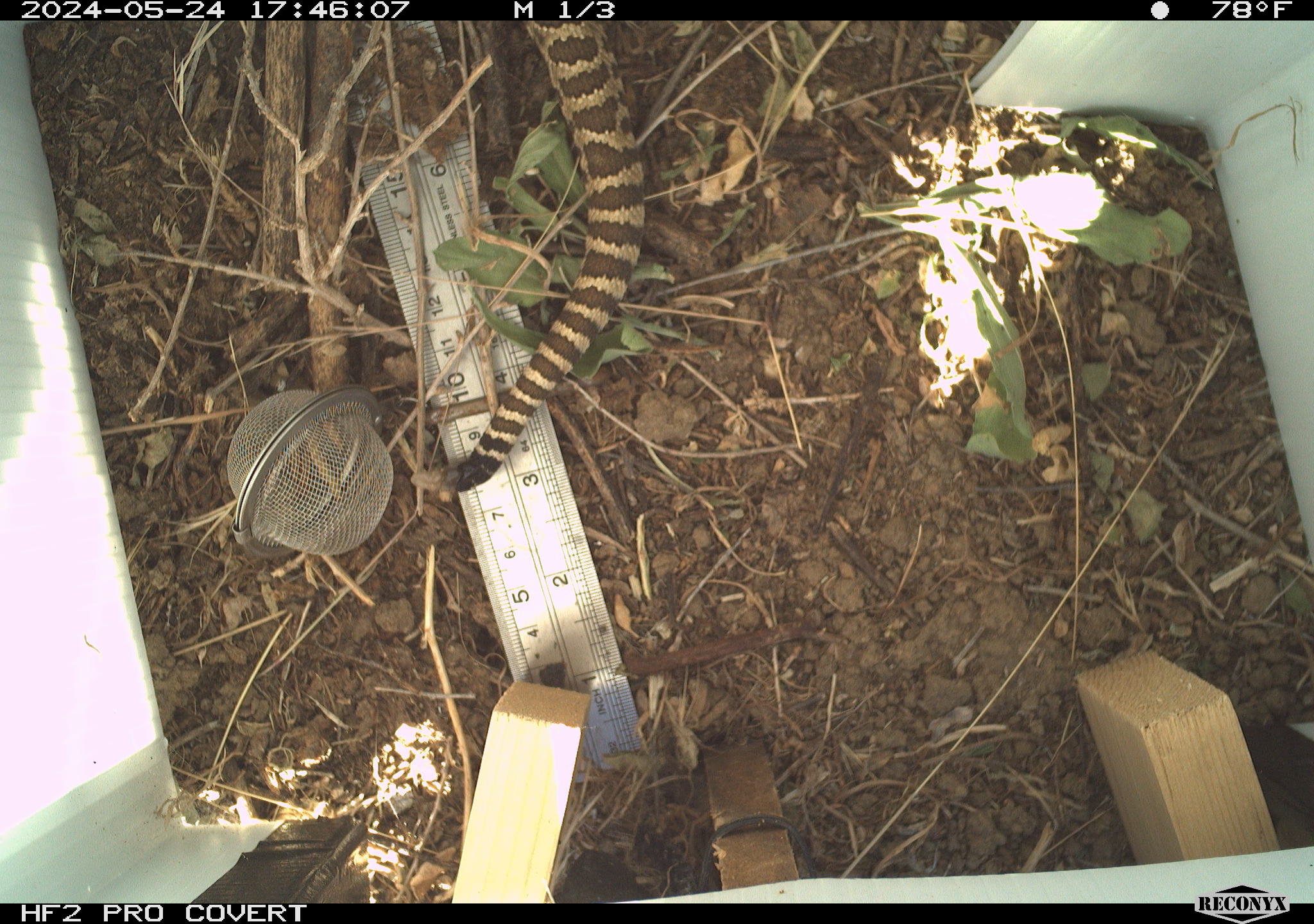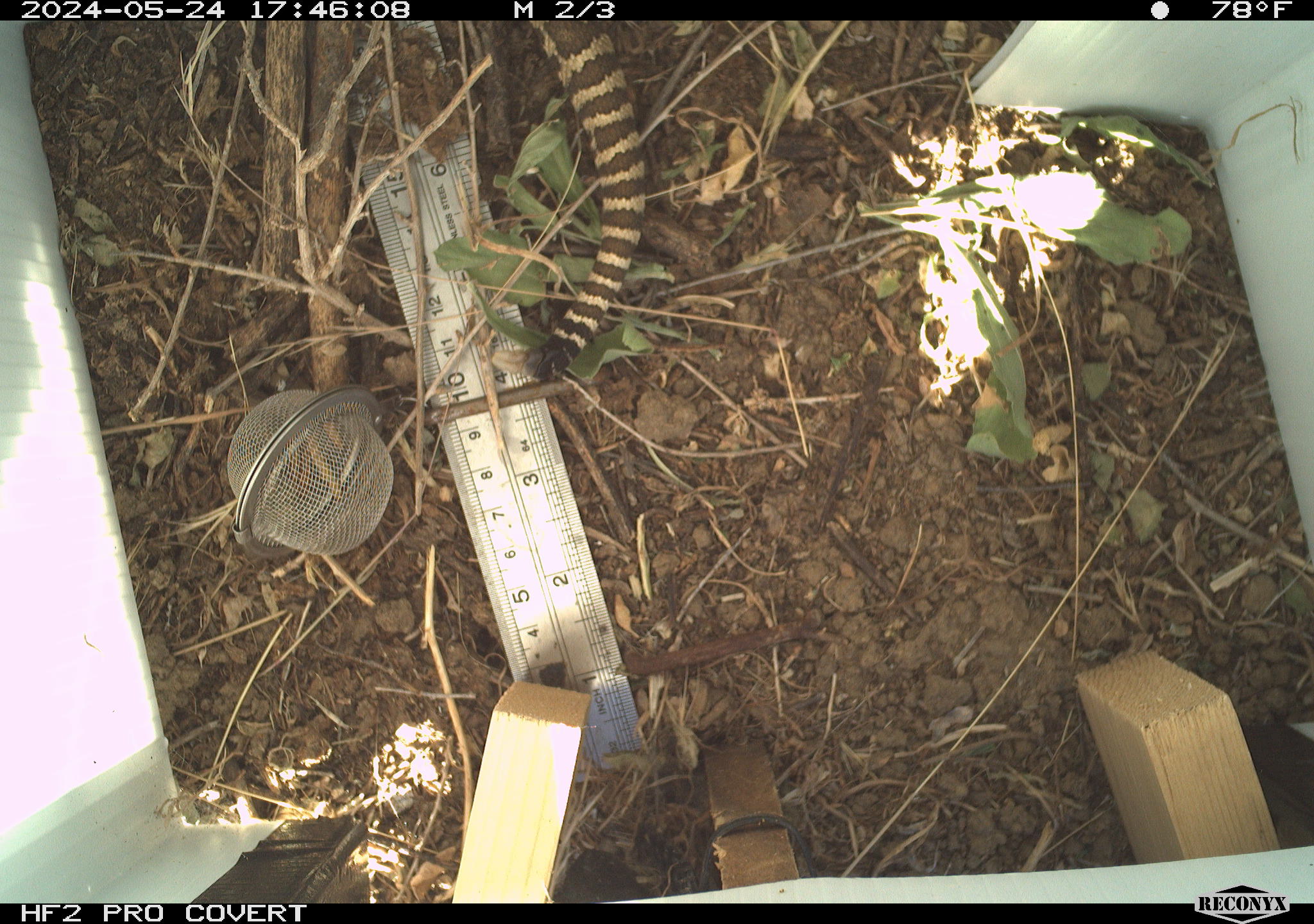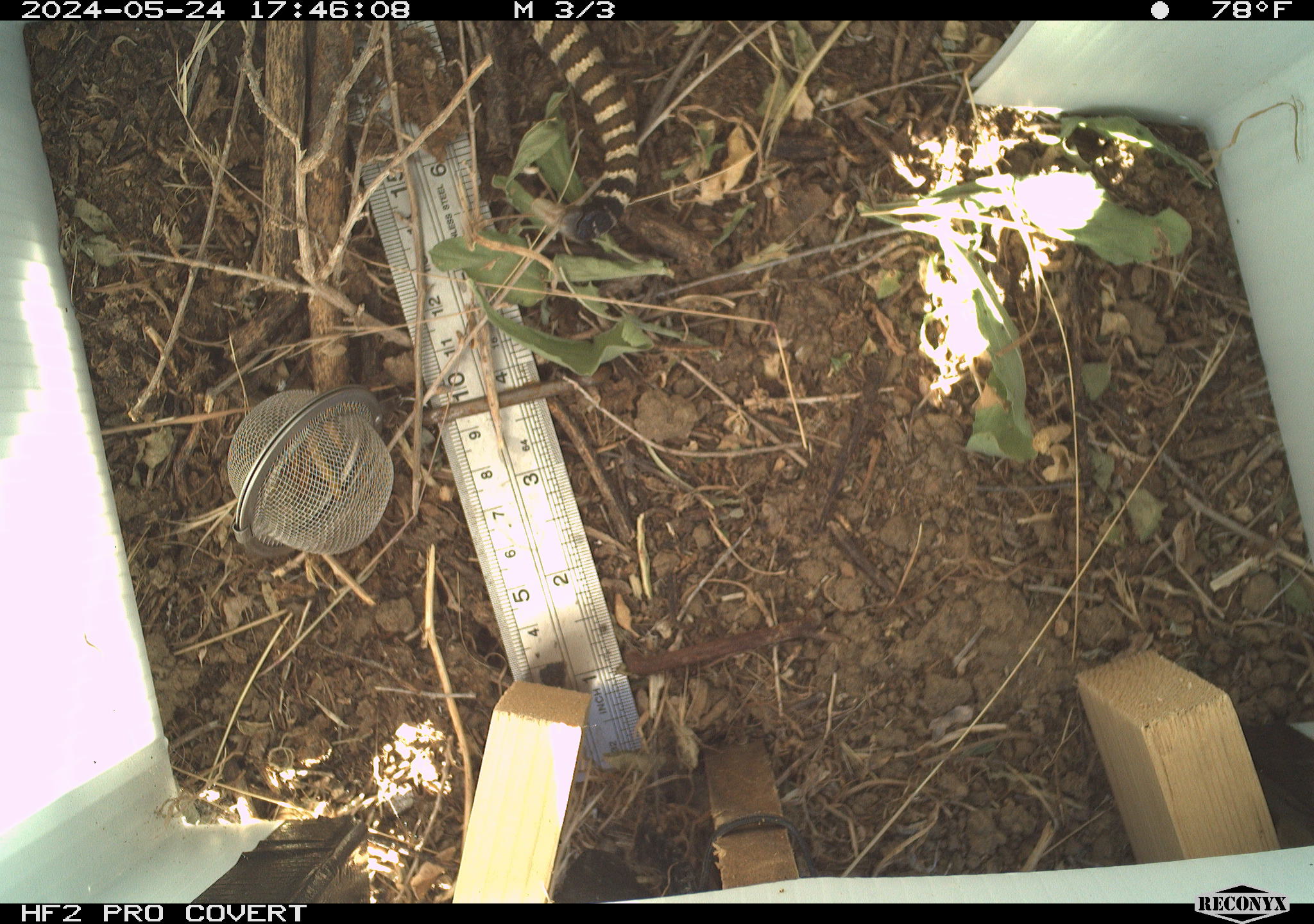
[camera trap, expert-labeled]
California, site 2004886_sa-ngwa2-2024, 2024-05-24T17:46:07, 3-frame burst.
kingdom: Animalia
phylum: Chordata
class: Reptilia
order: Squamata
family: Viperidae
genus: Crotalus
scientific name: Crotalus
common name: rattlers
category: crotalus species